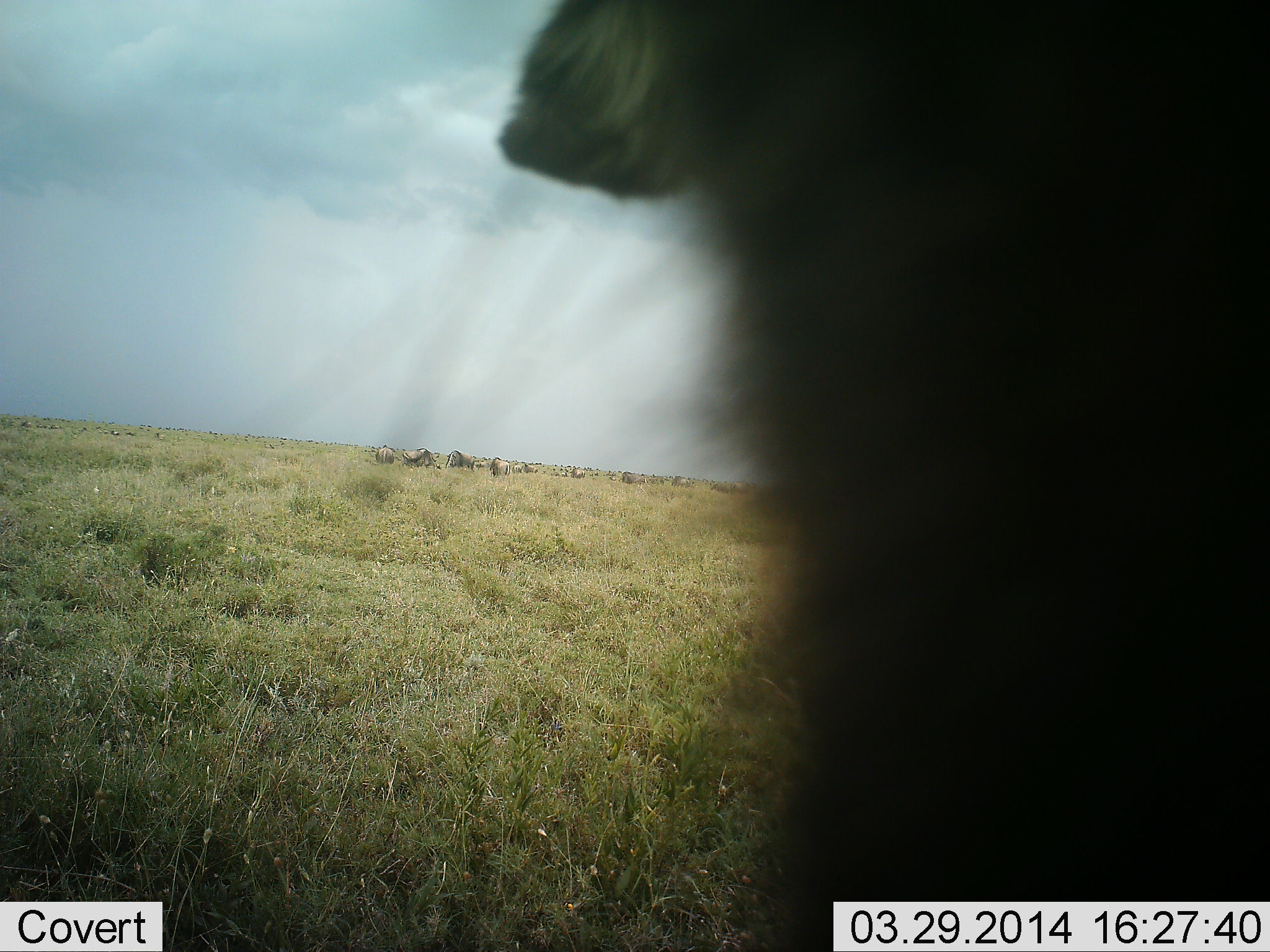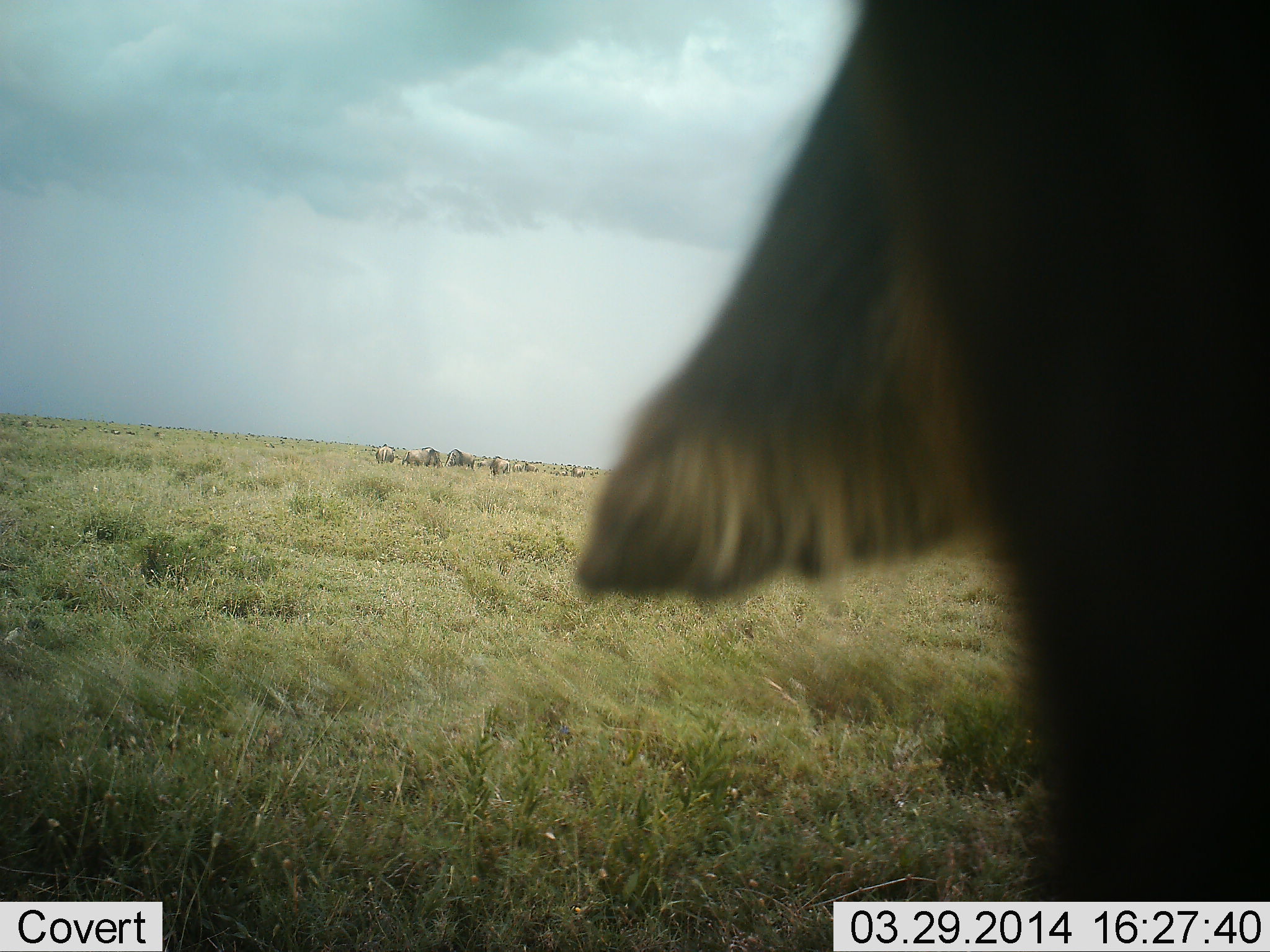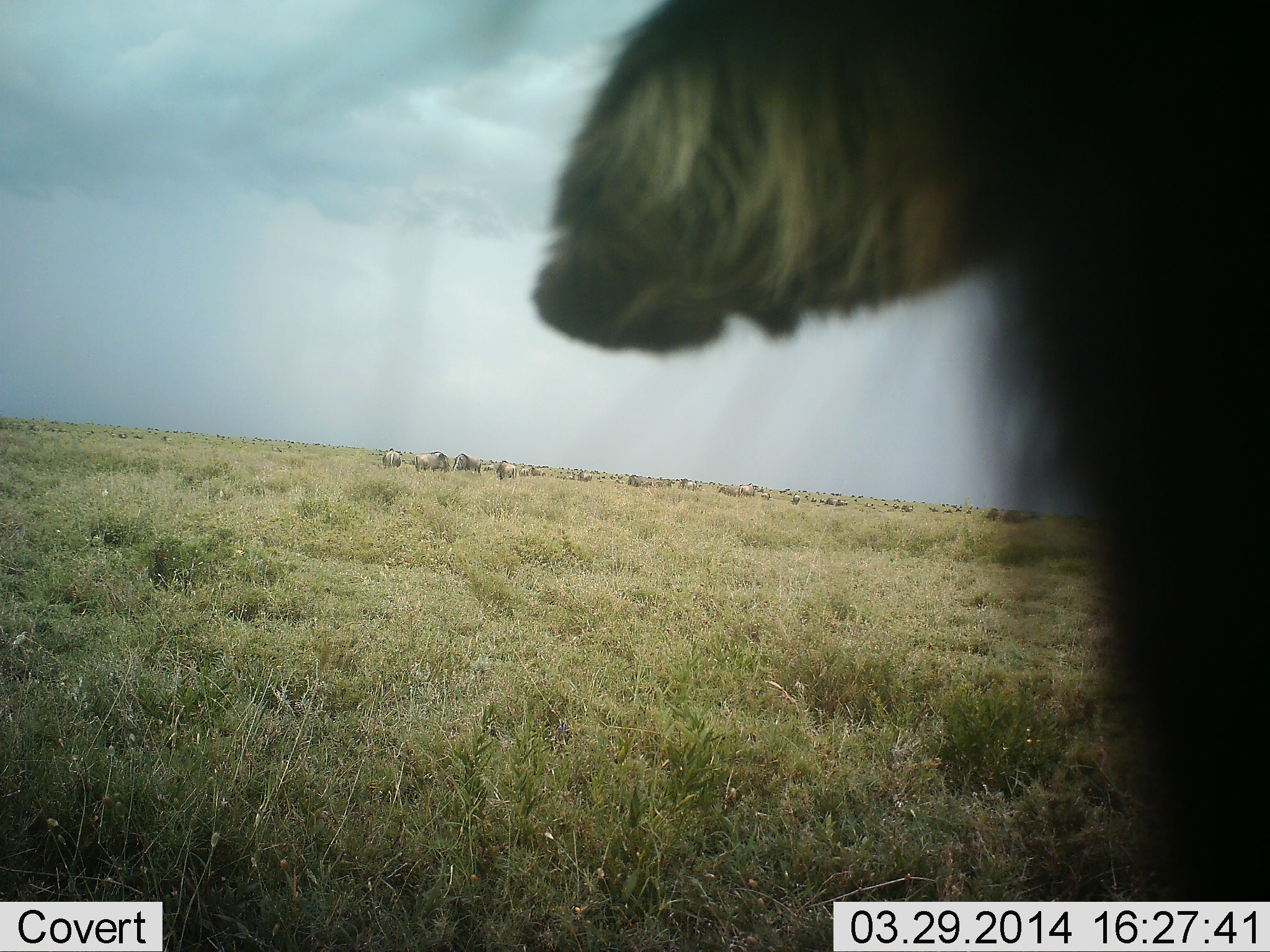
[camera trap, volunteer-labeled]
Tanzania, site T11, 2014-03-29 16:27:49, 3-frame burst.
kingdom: Animalia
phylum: Chordata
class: Mammalia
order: Artiodactyla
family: Bovidae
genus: Connochaetes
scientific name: Connochaetes taurinus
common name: blue wildebeest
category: wildebeest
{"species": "wildebeest (blue wildebeest) (Connochaetes taurinus)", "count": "11-50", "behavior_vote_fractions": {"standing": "82%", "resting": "8%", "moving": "24%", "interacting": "8%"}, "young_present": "0%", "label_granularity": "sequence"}